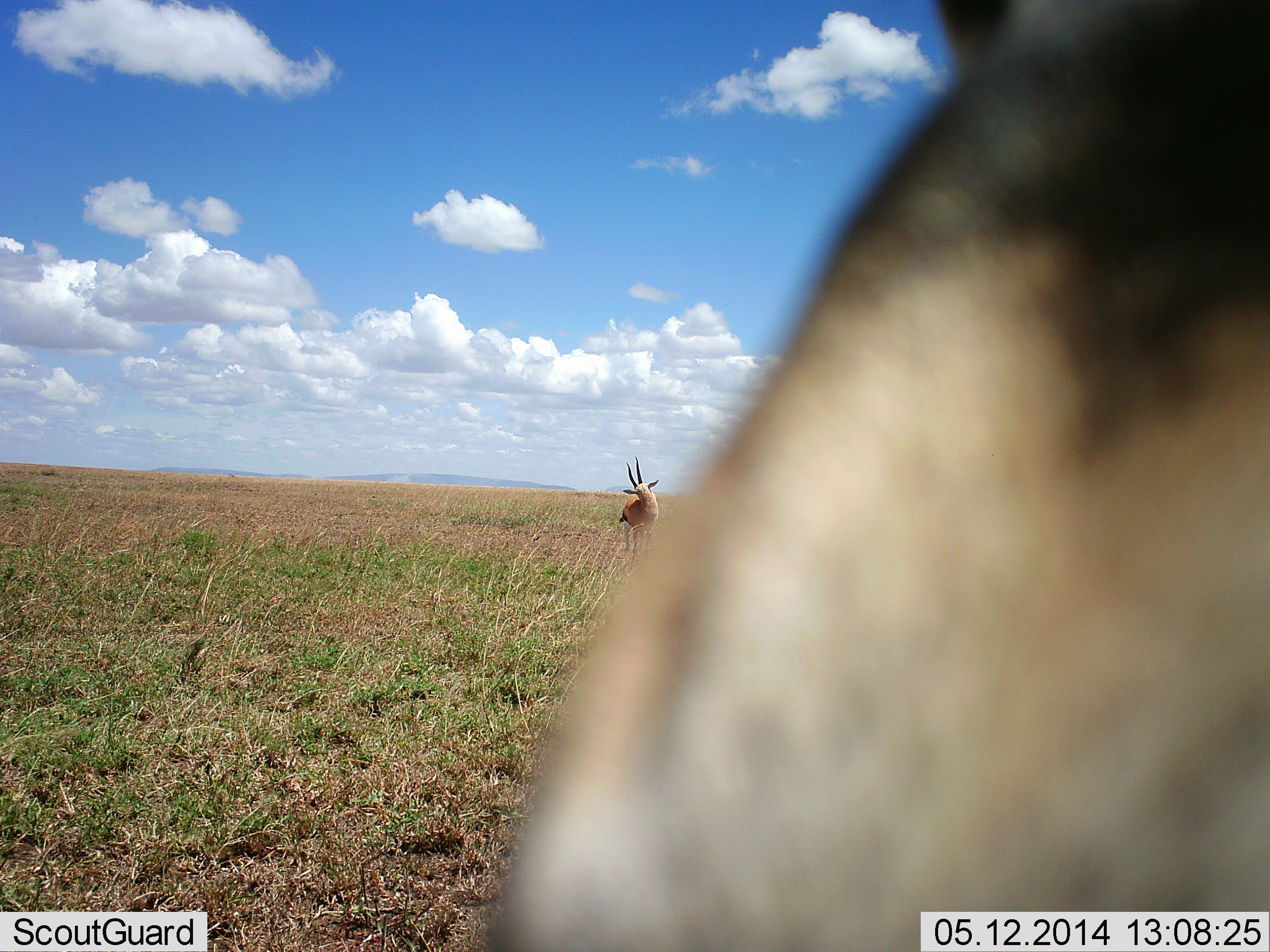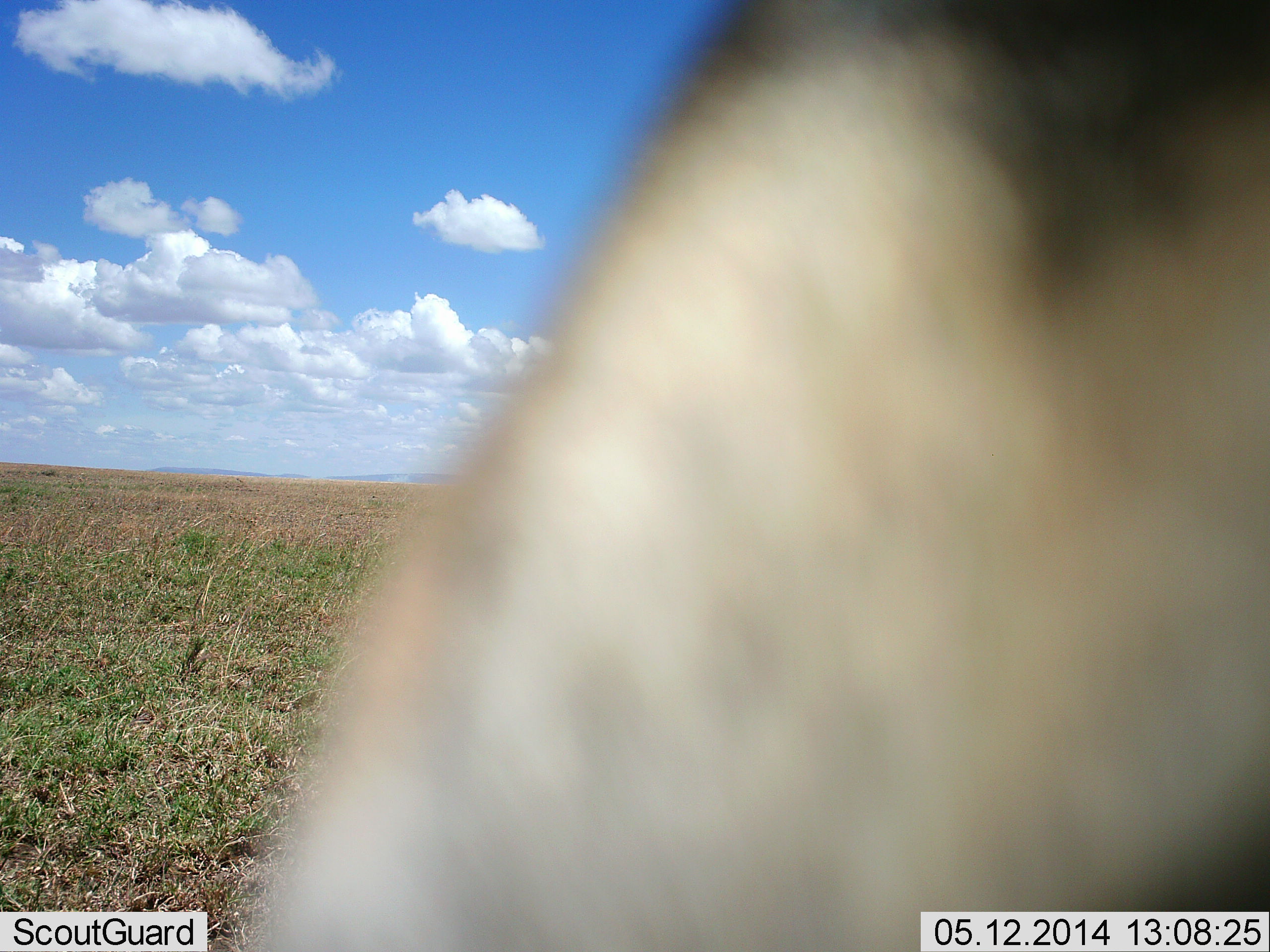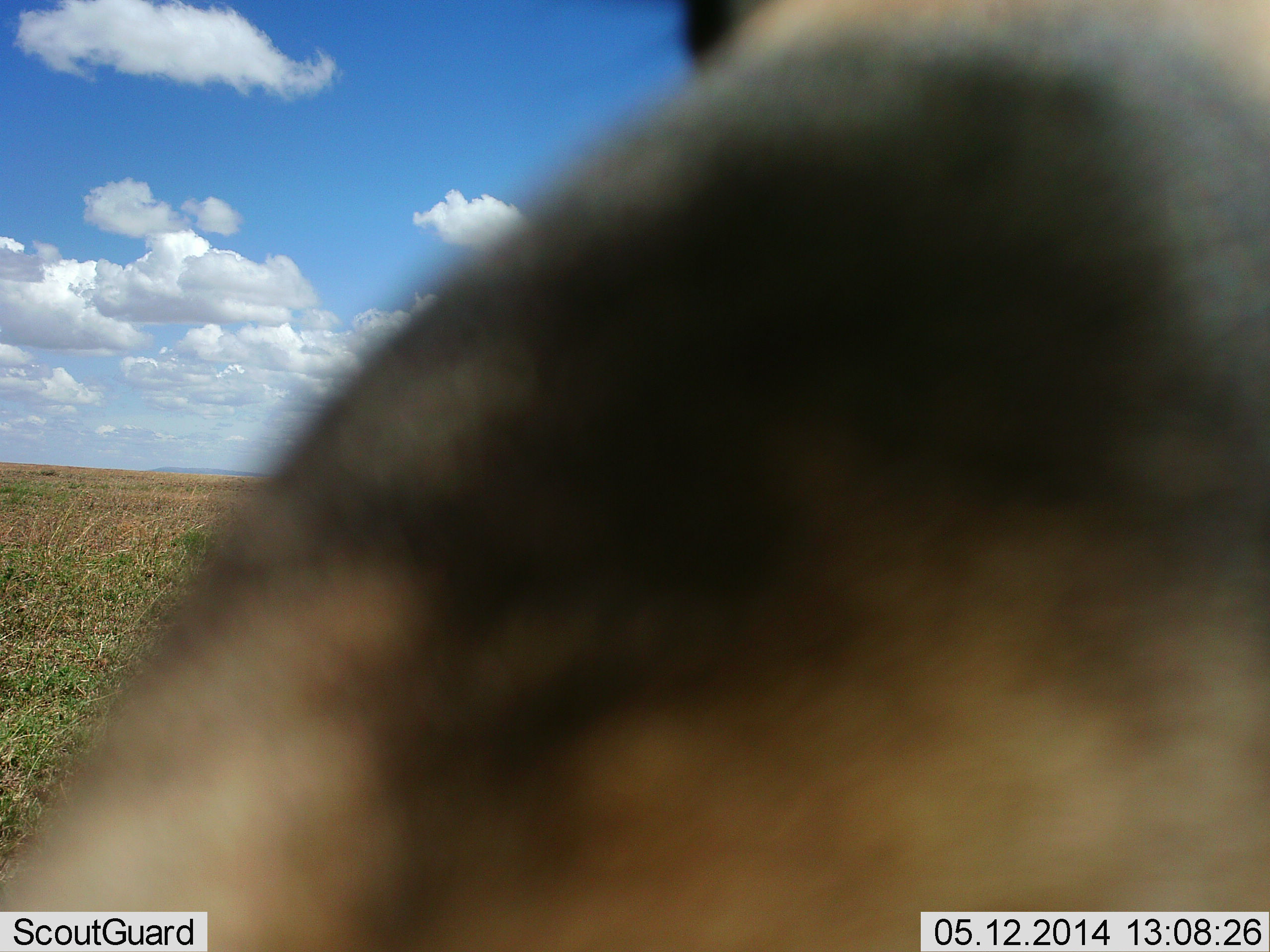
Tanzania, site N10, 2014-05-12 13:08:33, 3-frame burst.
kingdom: Animalia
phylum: Chordata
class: Mammalia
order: Artiodactyla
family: Bovidae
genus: Nanger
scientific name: Nanger granti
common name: grant's gazelle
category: gazellegrants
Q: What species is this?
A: Gazellegrants (grant's gazelle) (Nanger granti).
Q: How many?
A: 2.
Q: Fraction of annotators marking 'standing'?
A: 82%.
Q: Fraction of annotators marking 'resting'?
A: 0%.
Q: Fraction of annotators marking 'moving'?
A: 18%.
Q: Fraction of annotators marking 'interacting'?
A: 18%.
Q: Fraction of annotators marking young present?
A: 0%.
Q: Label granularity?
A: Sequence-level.